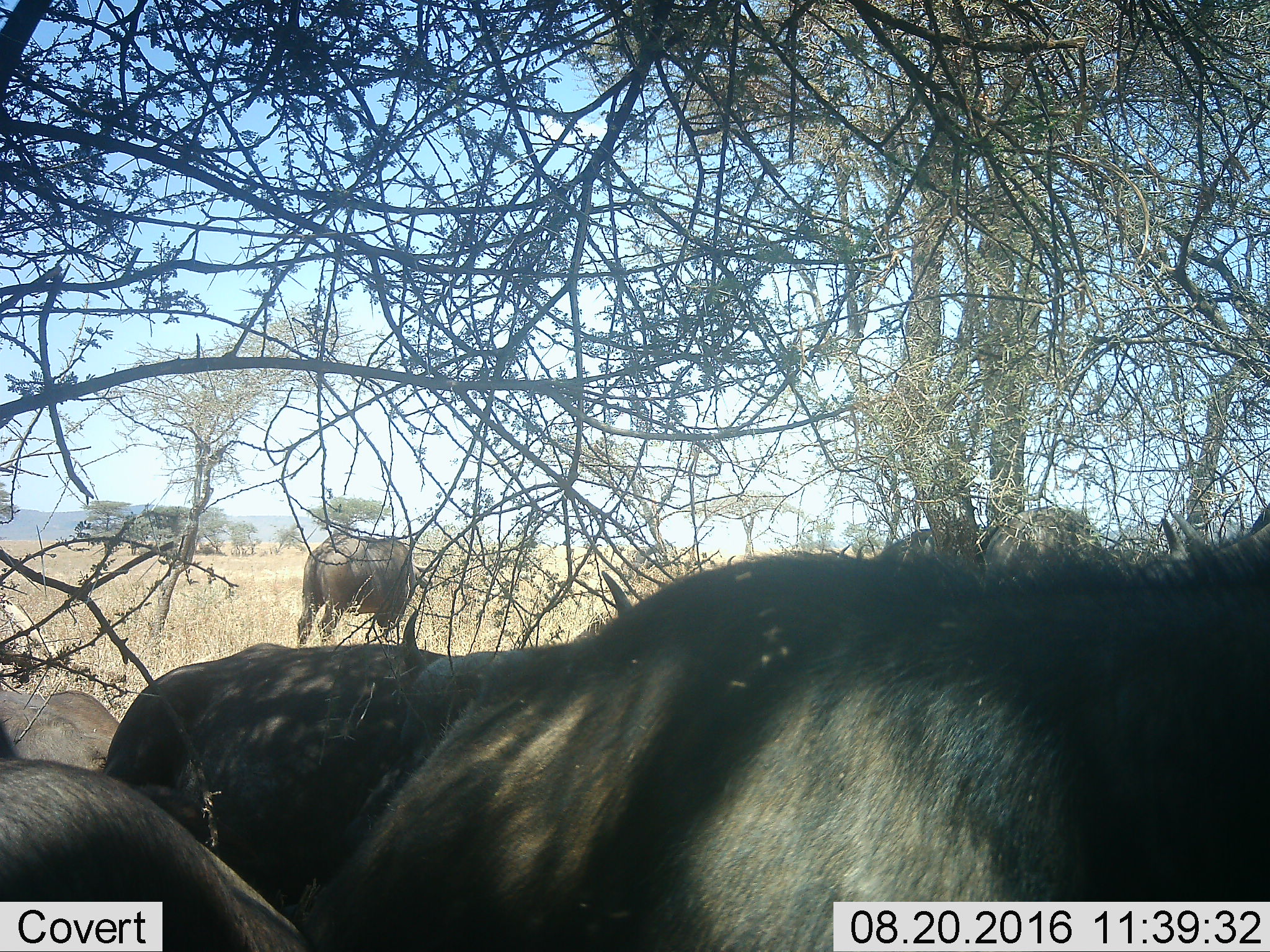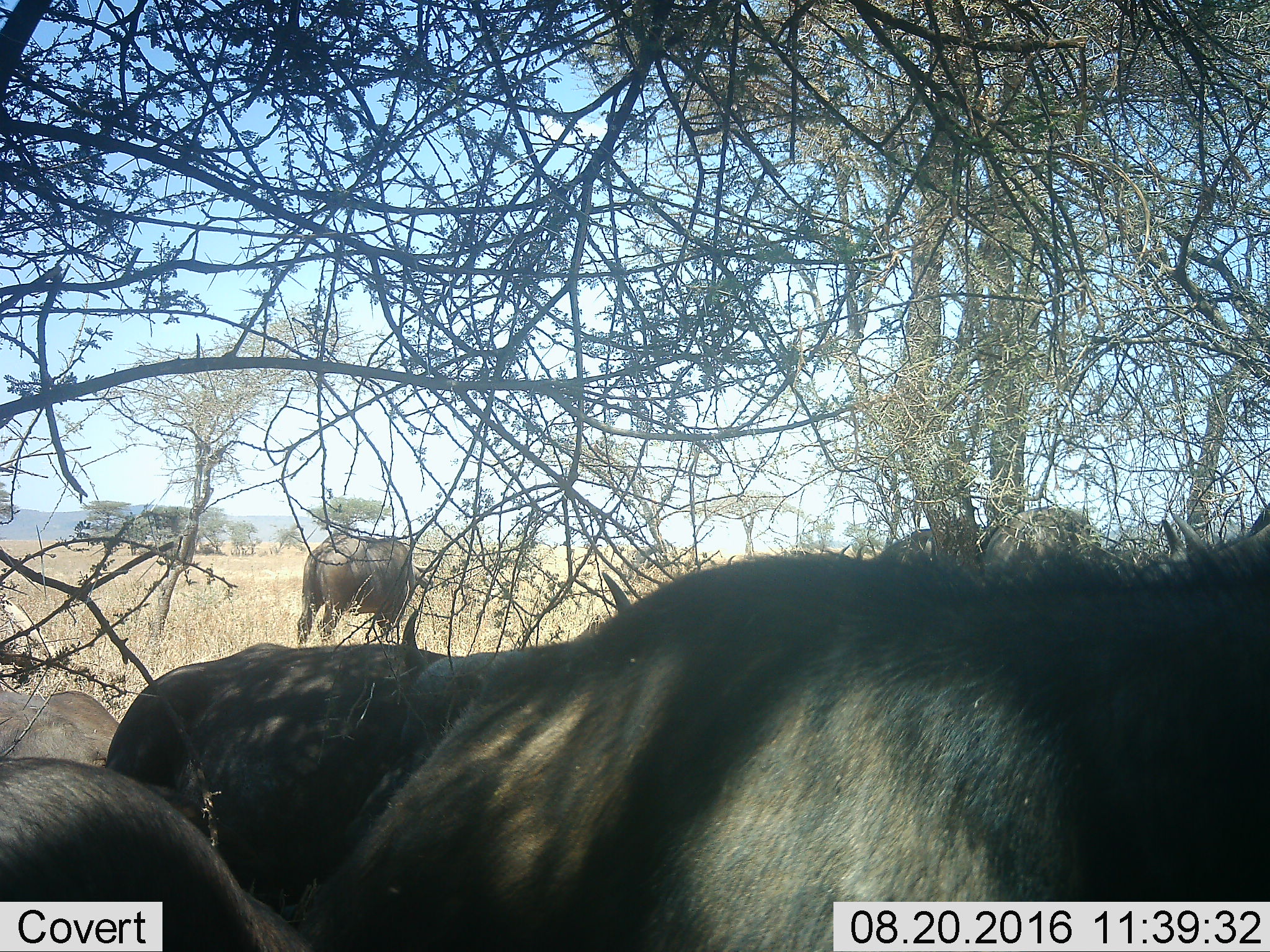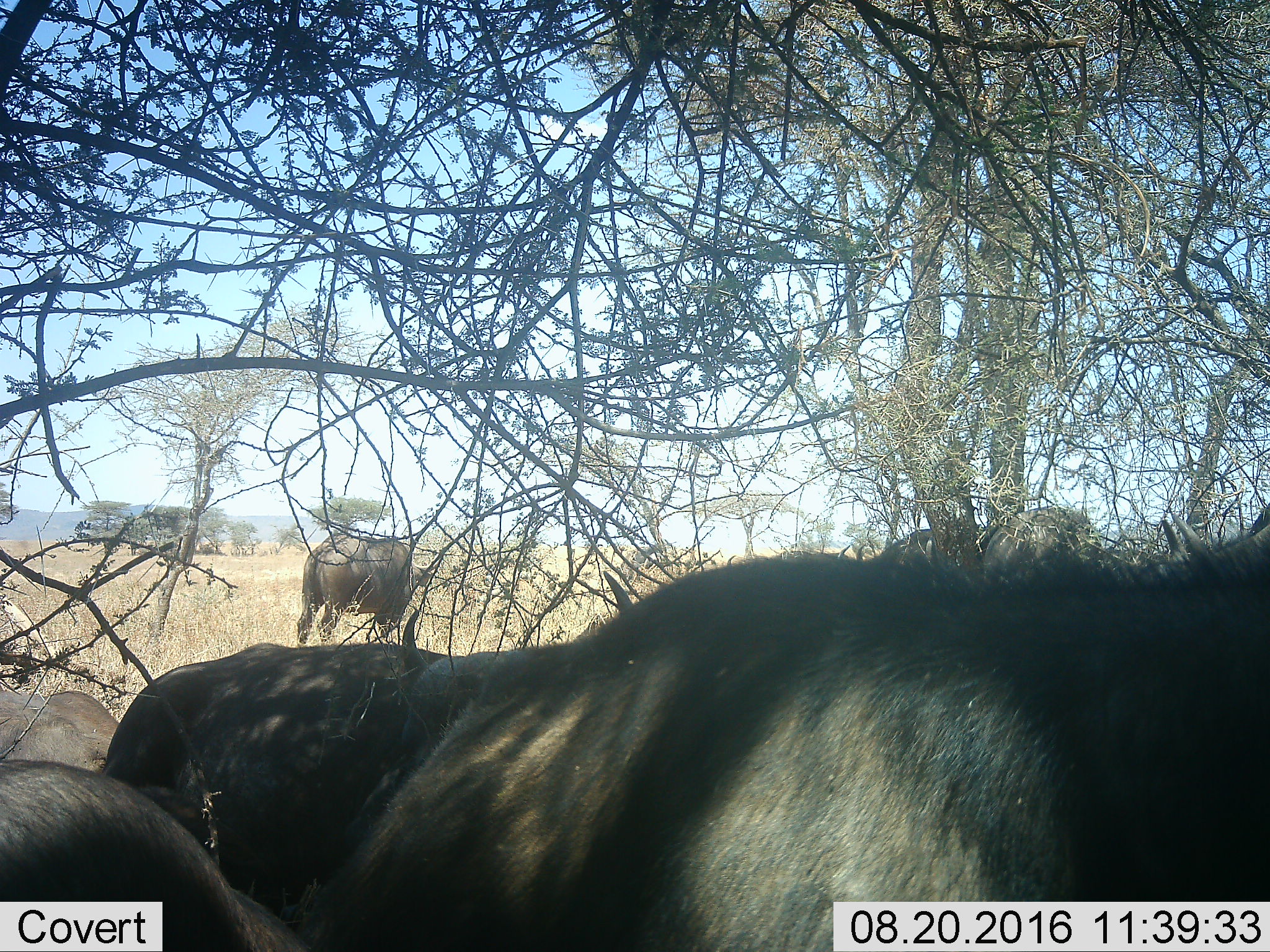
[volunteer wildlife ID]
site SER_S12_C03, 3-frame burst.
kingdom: Animalia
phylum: Chordata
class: Mammalia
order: Artiodactyla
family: Bovidae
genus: Syncerus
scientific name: Syncerus caffer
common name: african buffalo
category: buffalo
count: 5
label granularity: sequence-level